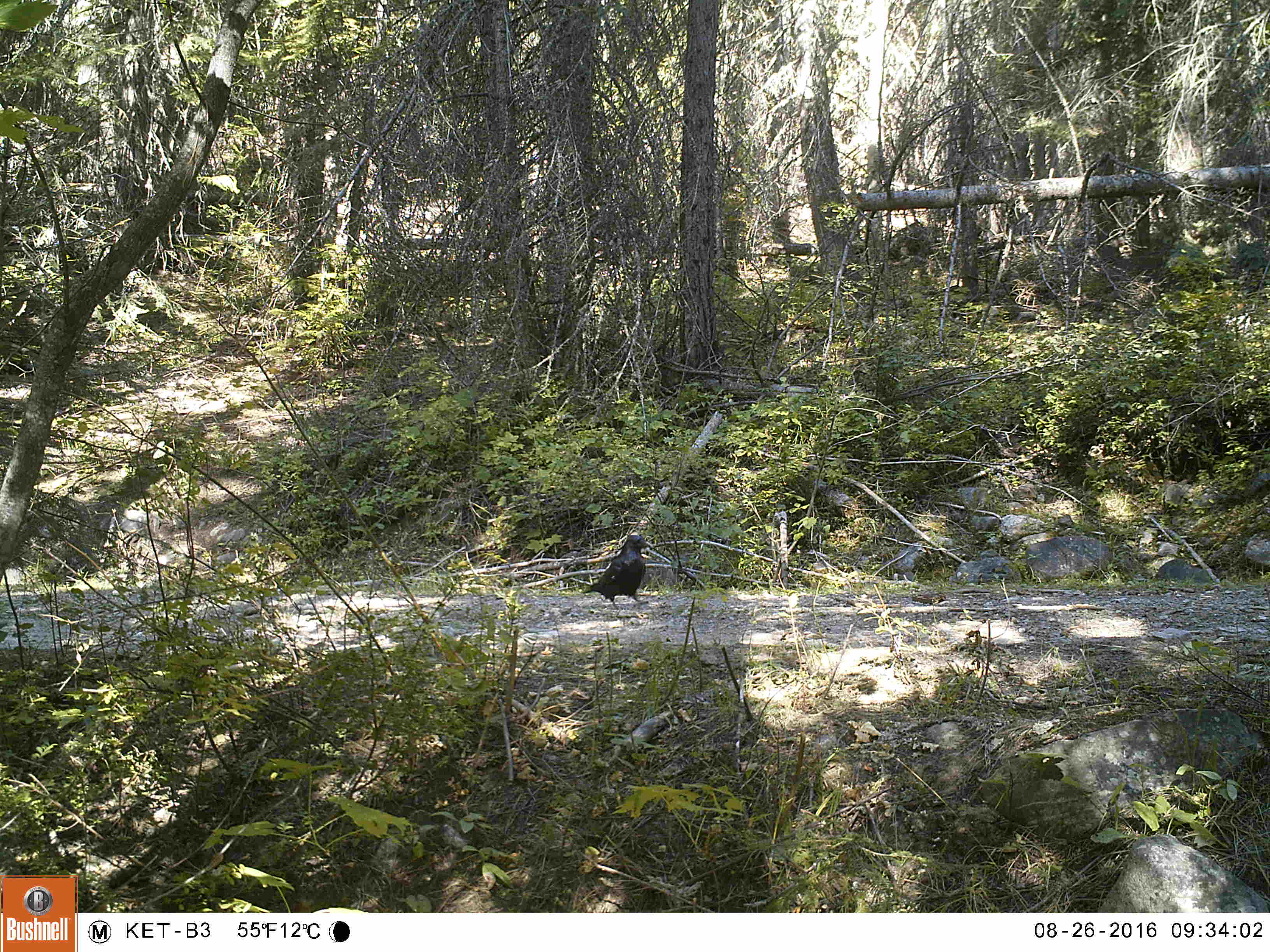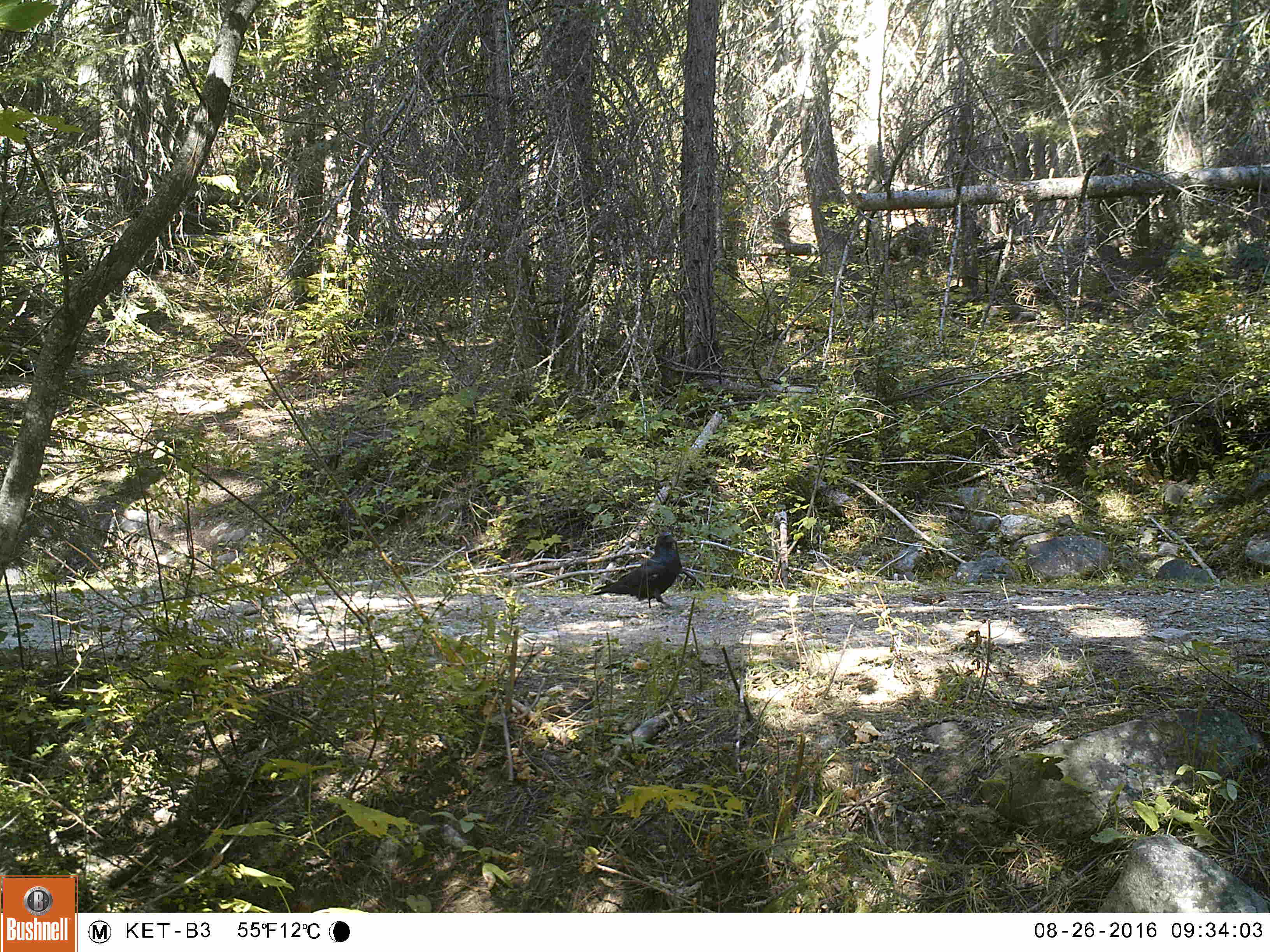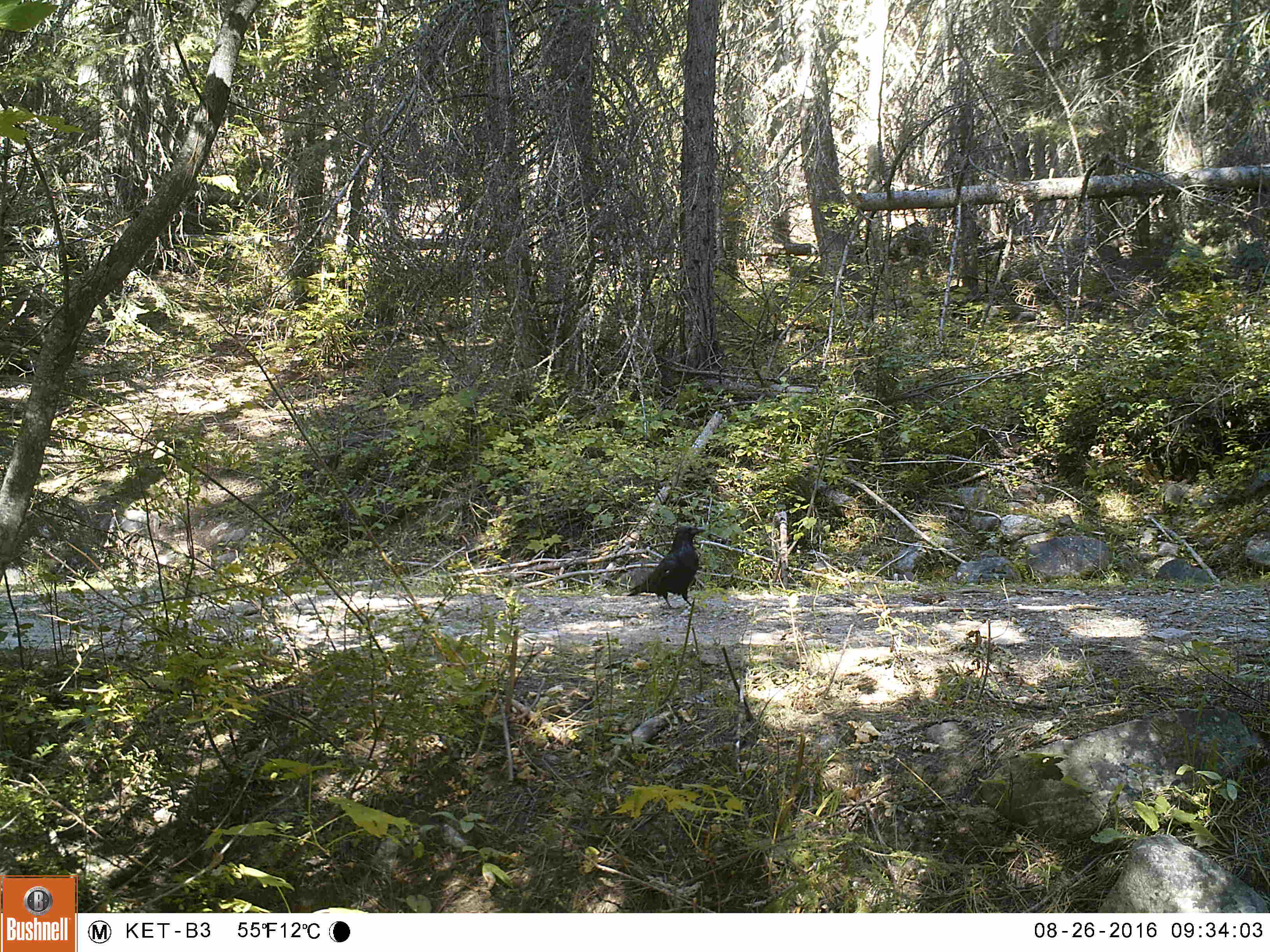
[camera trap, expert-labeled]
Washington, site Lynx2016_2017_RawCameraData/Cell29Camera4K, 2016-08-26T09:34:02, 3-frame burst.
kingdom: Animalia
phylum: Chordata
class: Aves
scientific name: Aves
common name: birds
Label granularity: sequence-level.